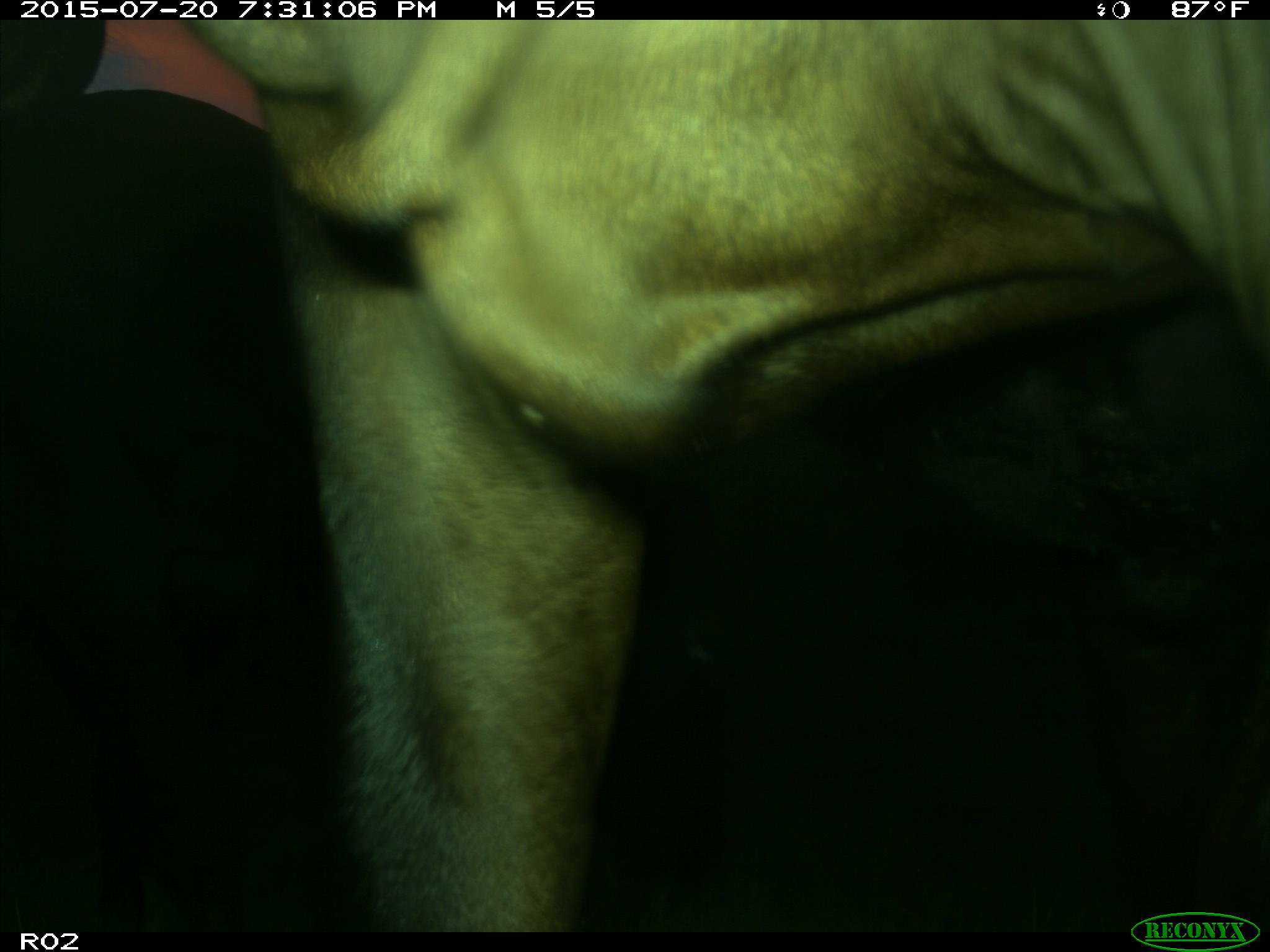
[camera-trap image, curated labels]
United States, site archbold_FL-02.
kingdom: Animalia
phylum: Chordata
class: Mammalia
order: Artiodactyla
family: Bovidae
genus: Bos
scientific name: Bos taurus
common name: domestic cow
Bos taurus (domestic cow).